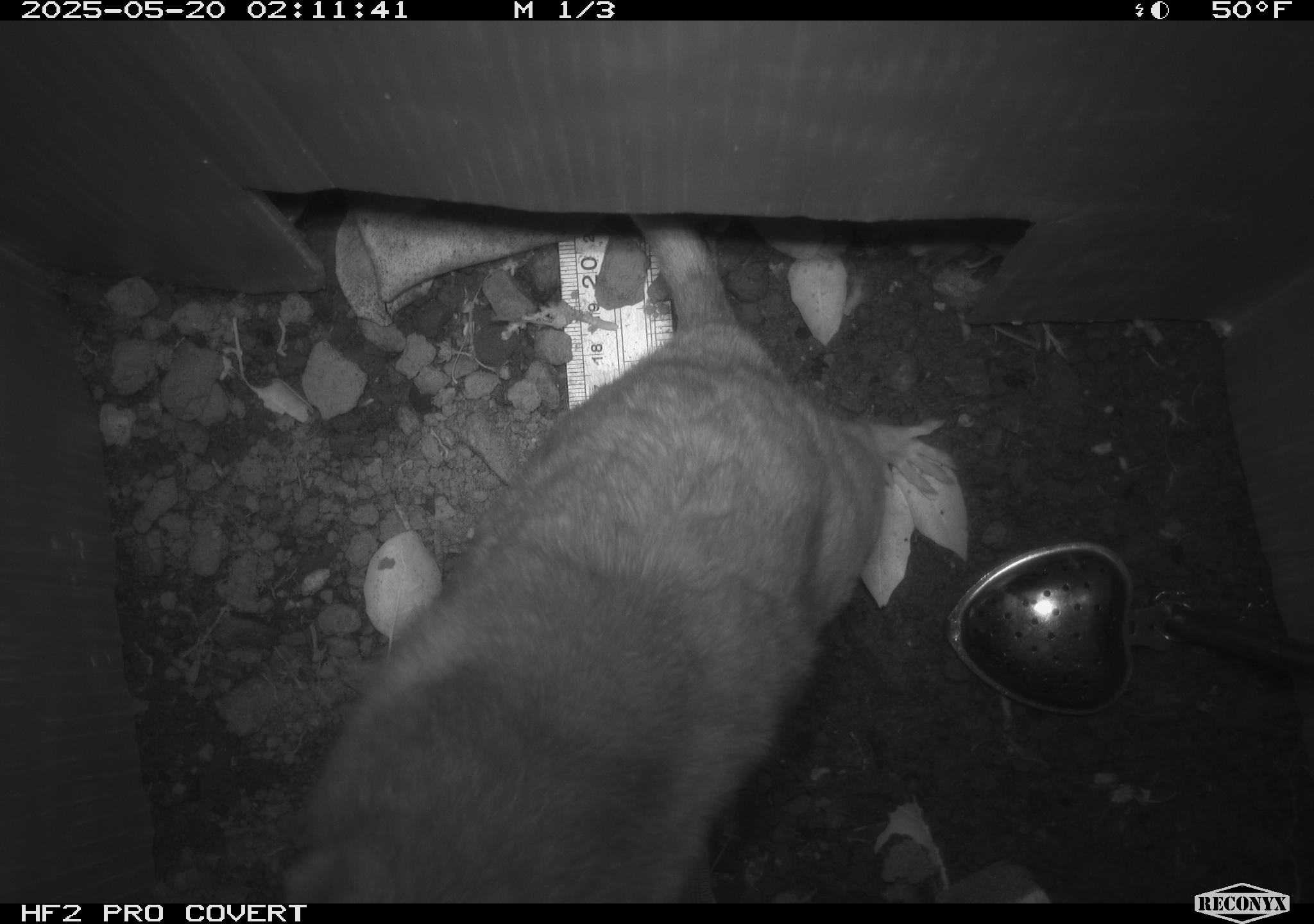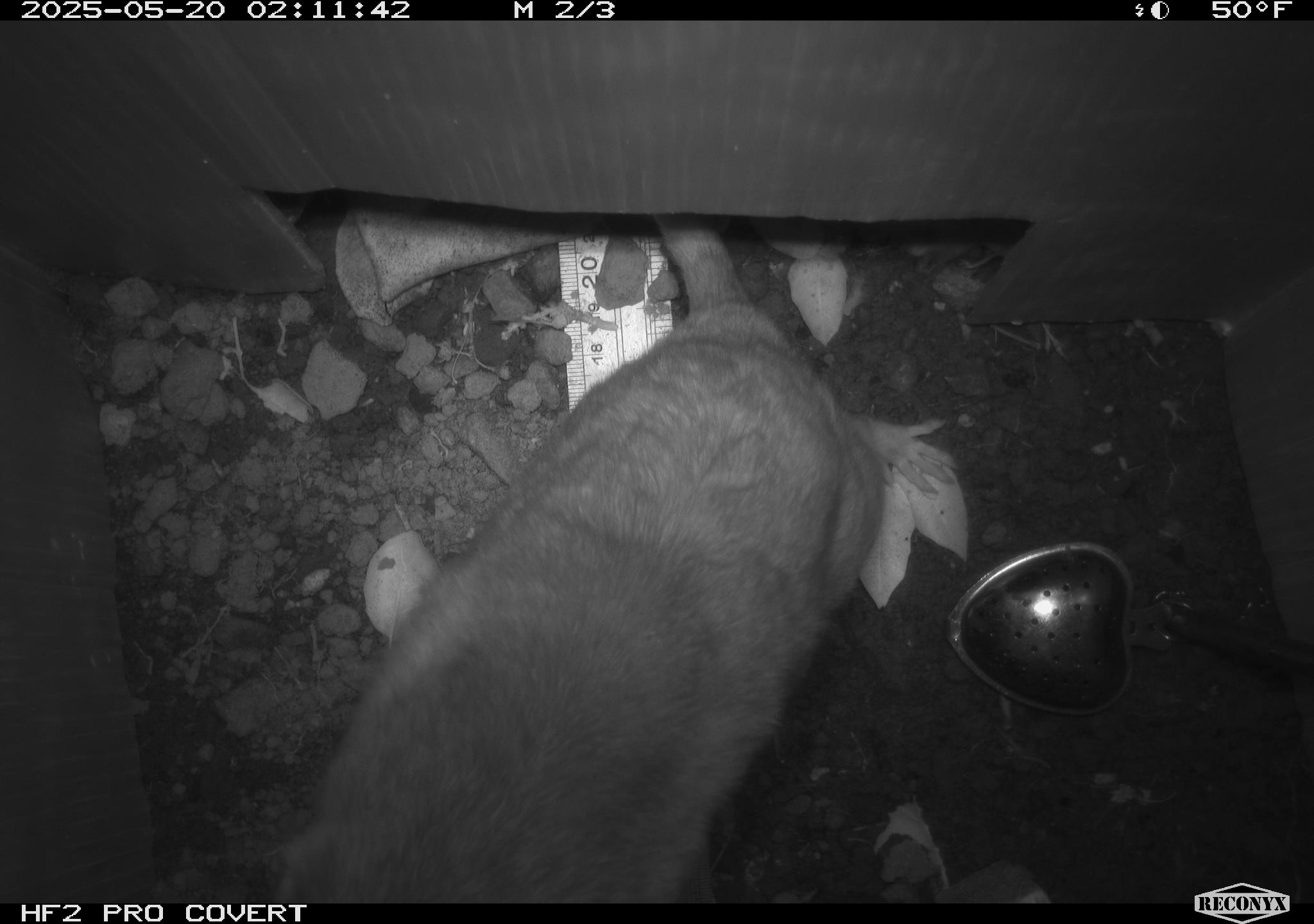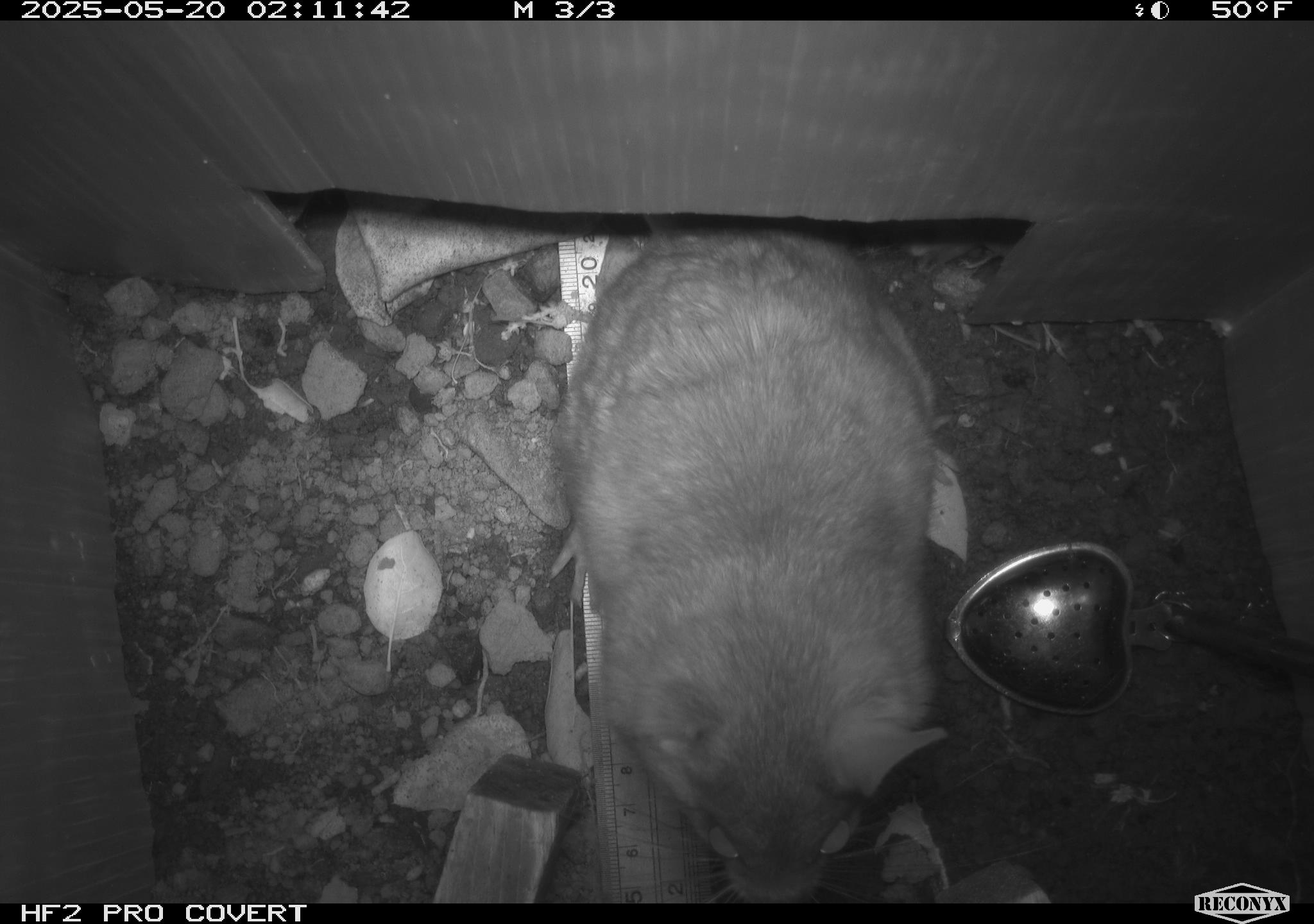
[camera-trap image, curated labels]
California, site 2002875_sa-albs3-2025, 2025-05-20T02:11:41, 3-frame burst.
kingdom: Animalia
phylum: Chordata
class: Mammalia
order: Rodentia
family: Cricetidae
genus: Neotoma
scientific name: Neotoma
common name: pack rat or woodrat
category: neotoma species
Neotoma species (pack rat or woodrat) (Neotoma).